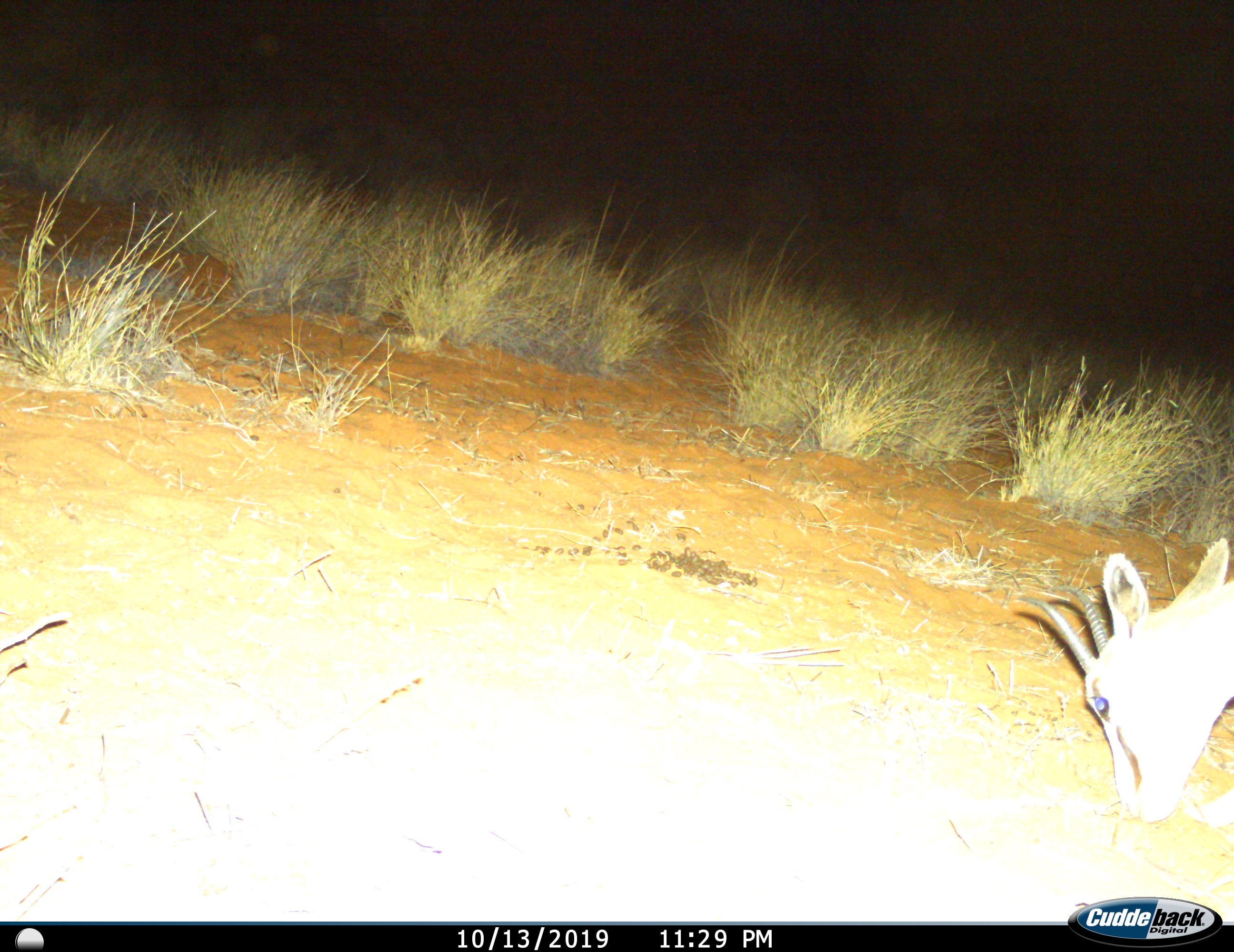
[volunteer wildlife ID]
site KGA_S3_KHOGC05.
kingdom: Animalia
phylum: Chordata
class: Mammalia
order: Artiodactyla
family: Bovidae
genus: Antidorcas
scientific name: Antidorcas marsupialis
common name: springbok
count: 1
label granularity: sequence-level